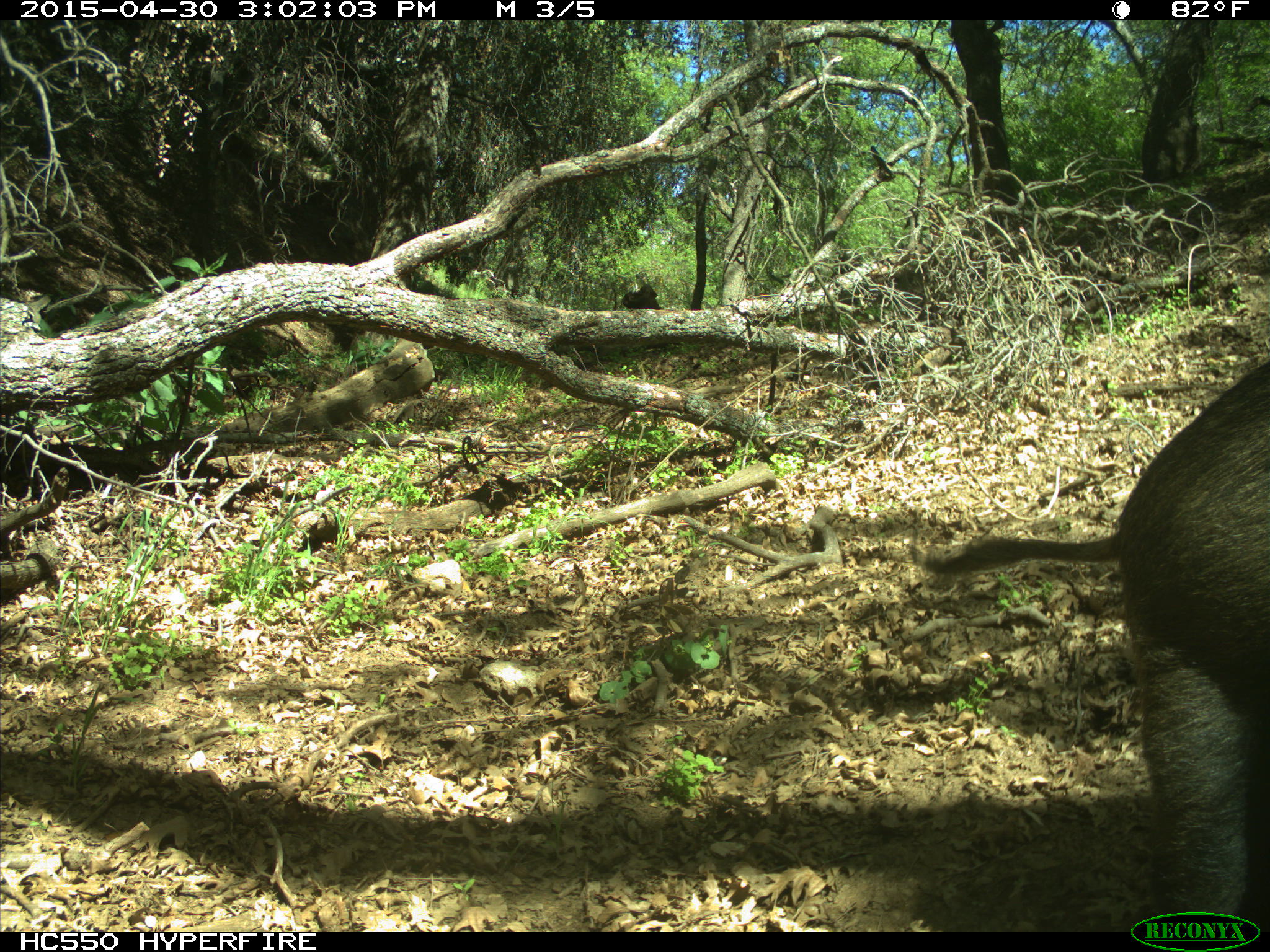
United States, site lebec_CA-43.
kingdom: Animalia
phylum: Chordata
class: Mammalia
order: Artiodactyla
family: Suidae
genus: Sus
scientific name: Sus scrofa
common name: wild boar